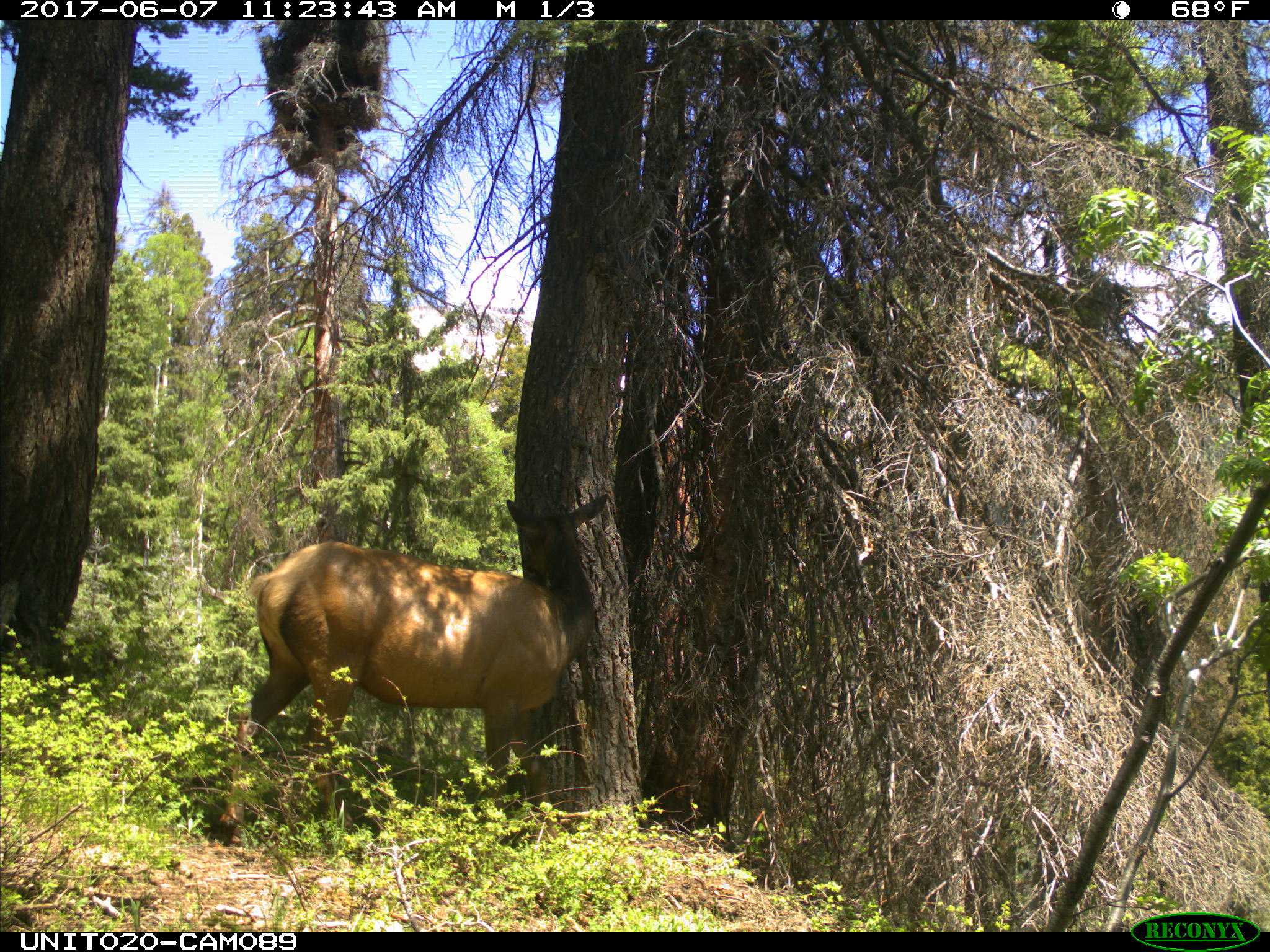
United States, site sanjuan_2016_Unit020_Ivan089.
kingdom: Animalia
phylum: Chordata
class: Mammalia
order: Artiodactyla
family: Cervidae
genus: Cervus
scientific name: Cervus elaphus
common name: red deer